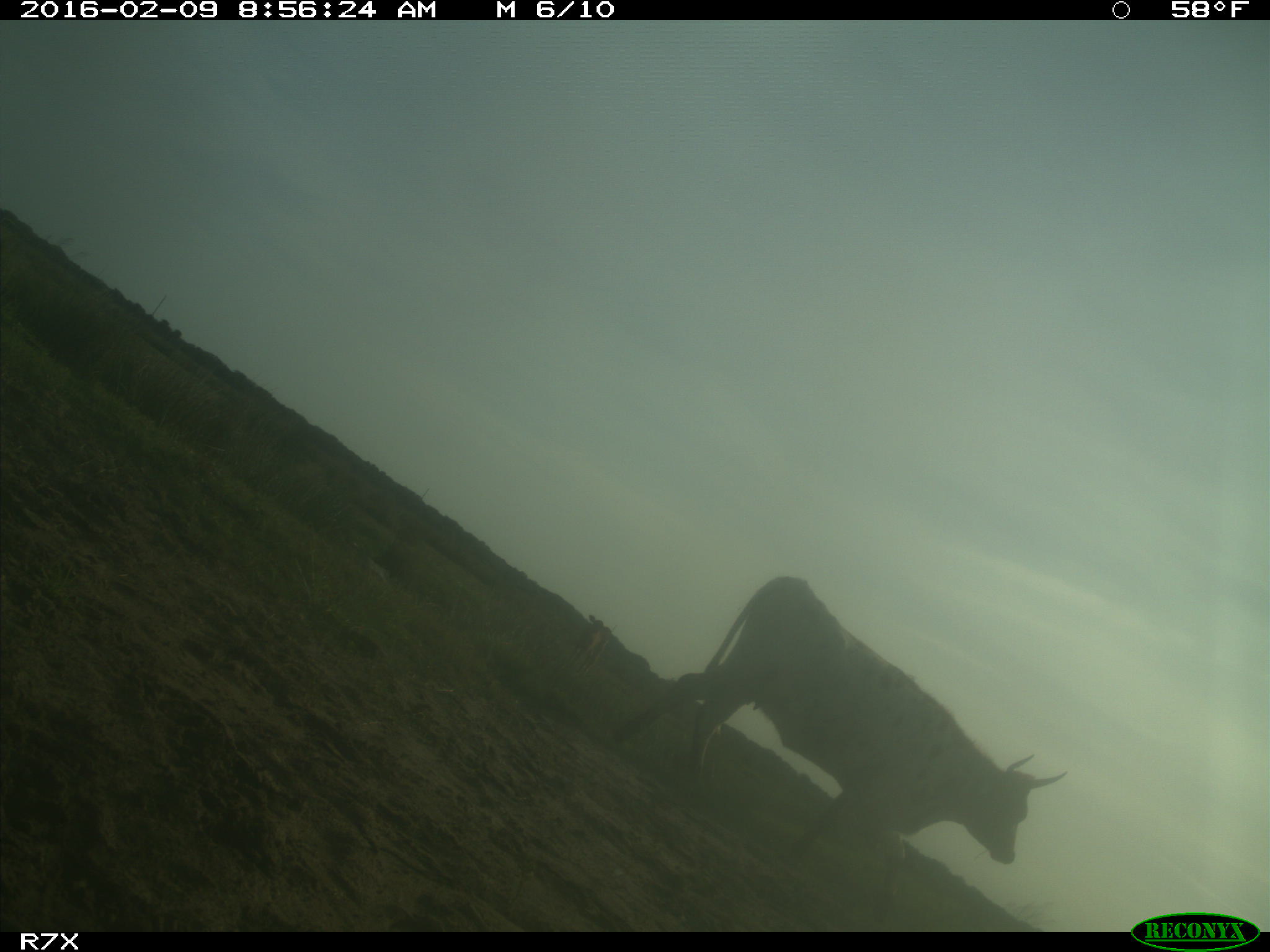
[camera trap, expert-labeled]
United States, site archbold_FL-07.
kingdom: Animalia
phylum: Chordata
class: Mammalia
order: Artiodactyla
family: Bovidae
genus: Bos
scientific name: Bos taurus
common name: domestic cow